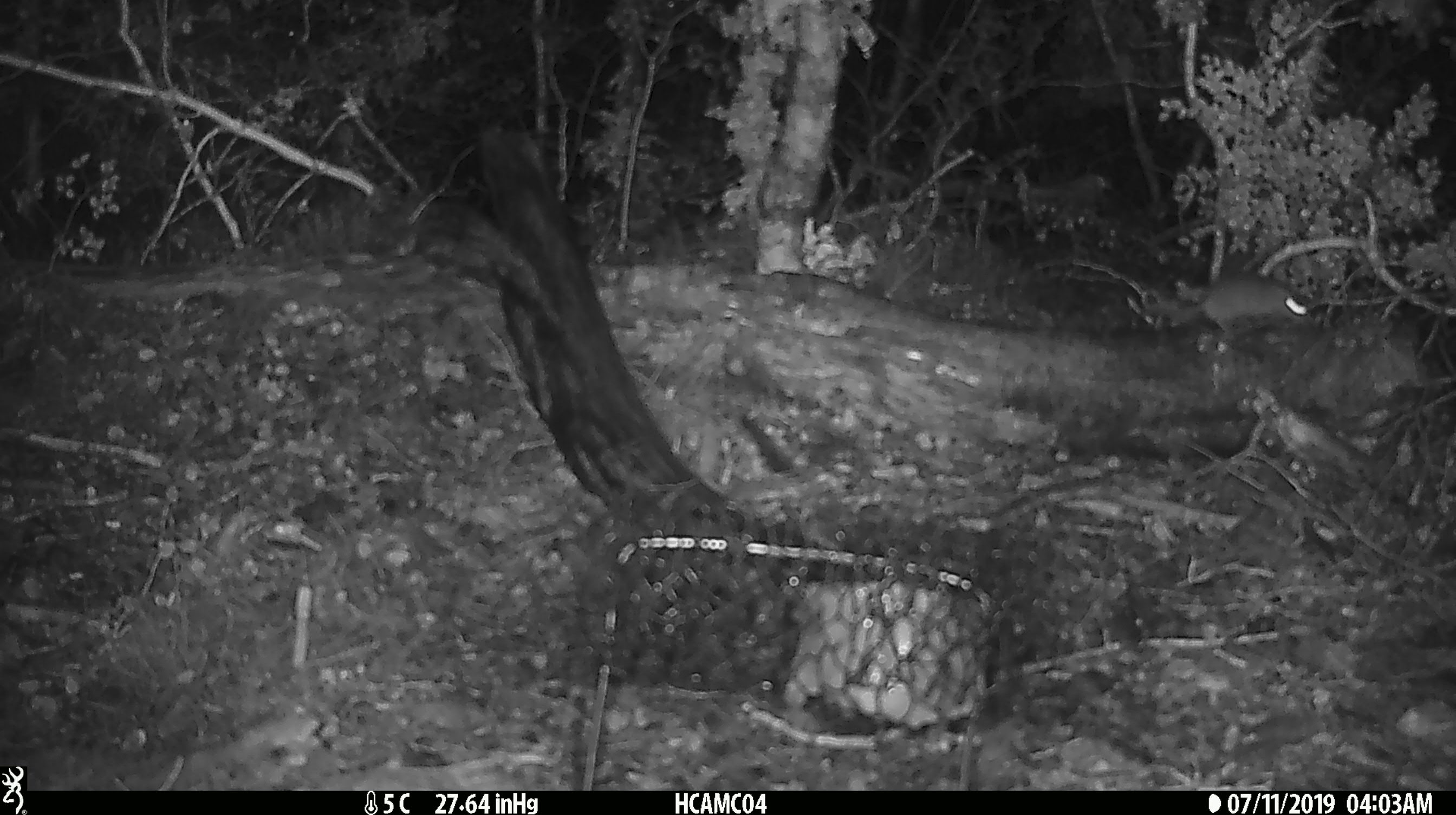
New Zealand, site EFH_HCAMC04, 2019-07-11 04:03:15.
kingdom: Animalia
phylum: Chordata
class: Mammalia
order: Rodentia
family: Muridae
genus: Mus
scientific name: Mus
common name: mouse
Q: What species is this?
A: Mouse (Mus).